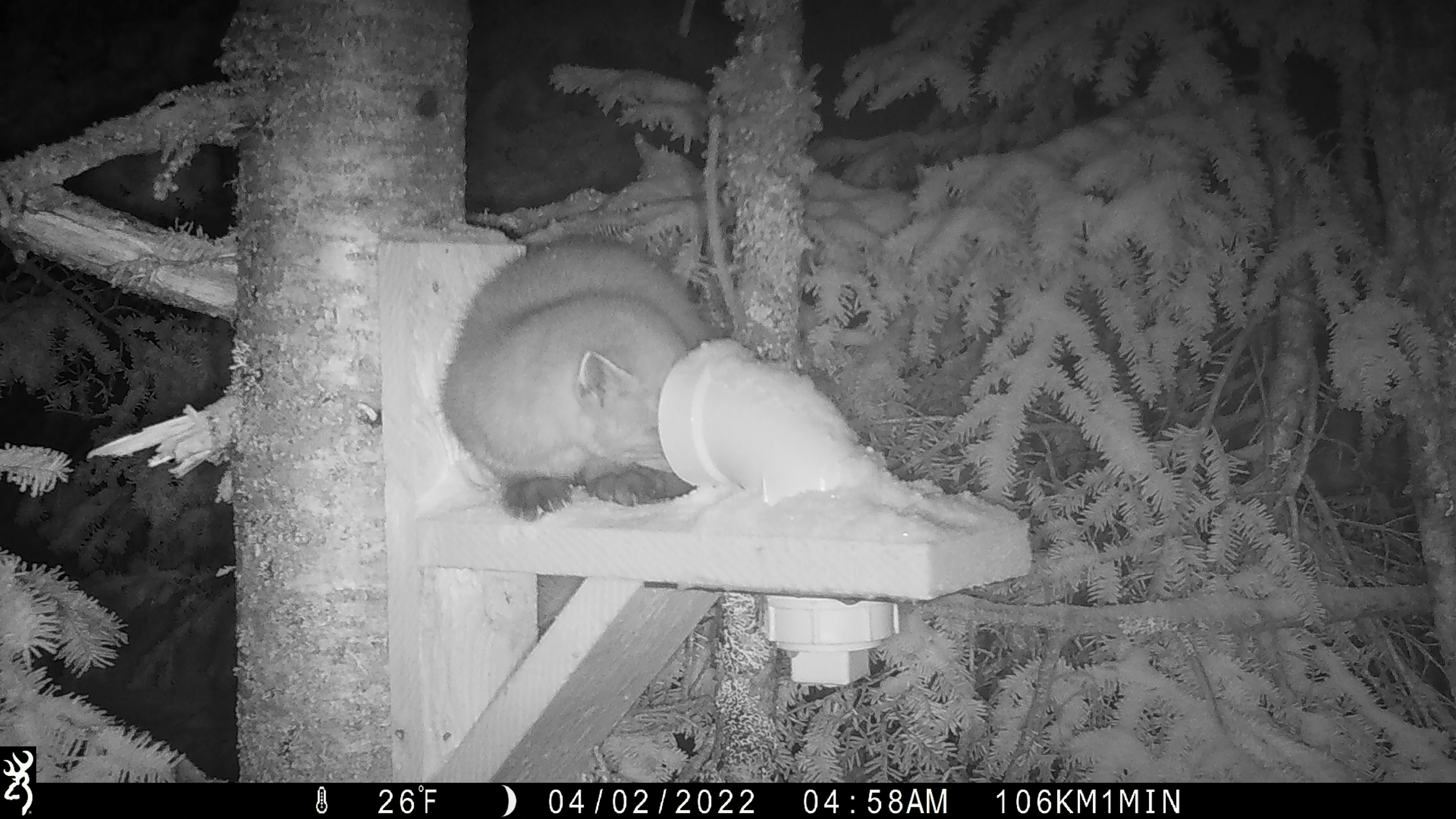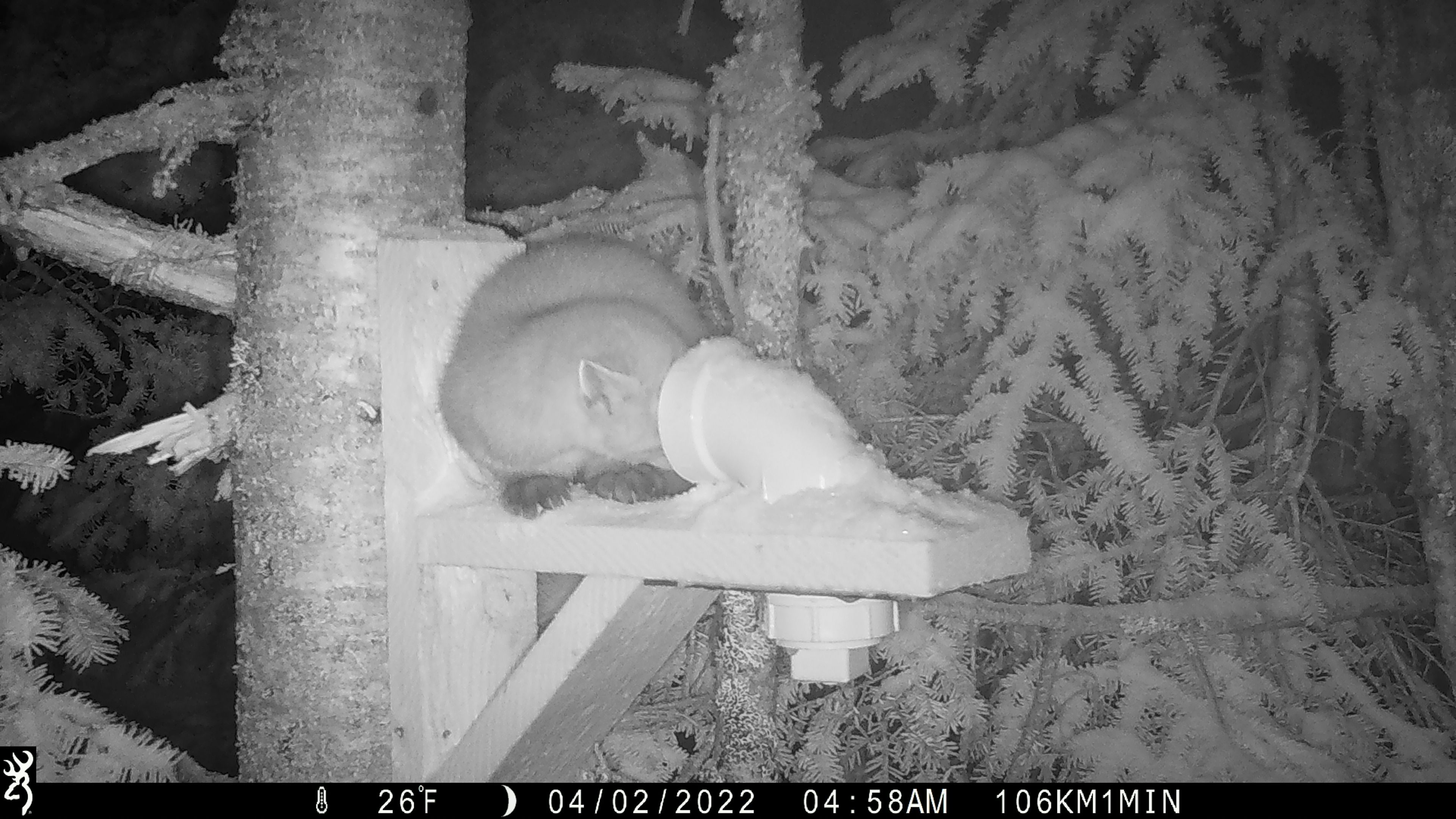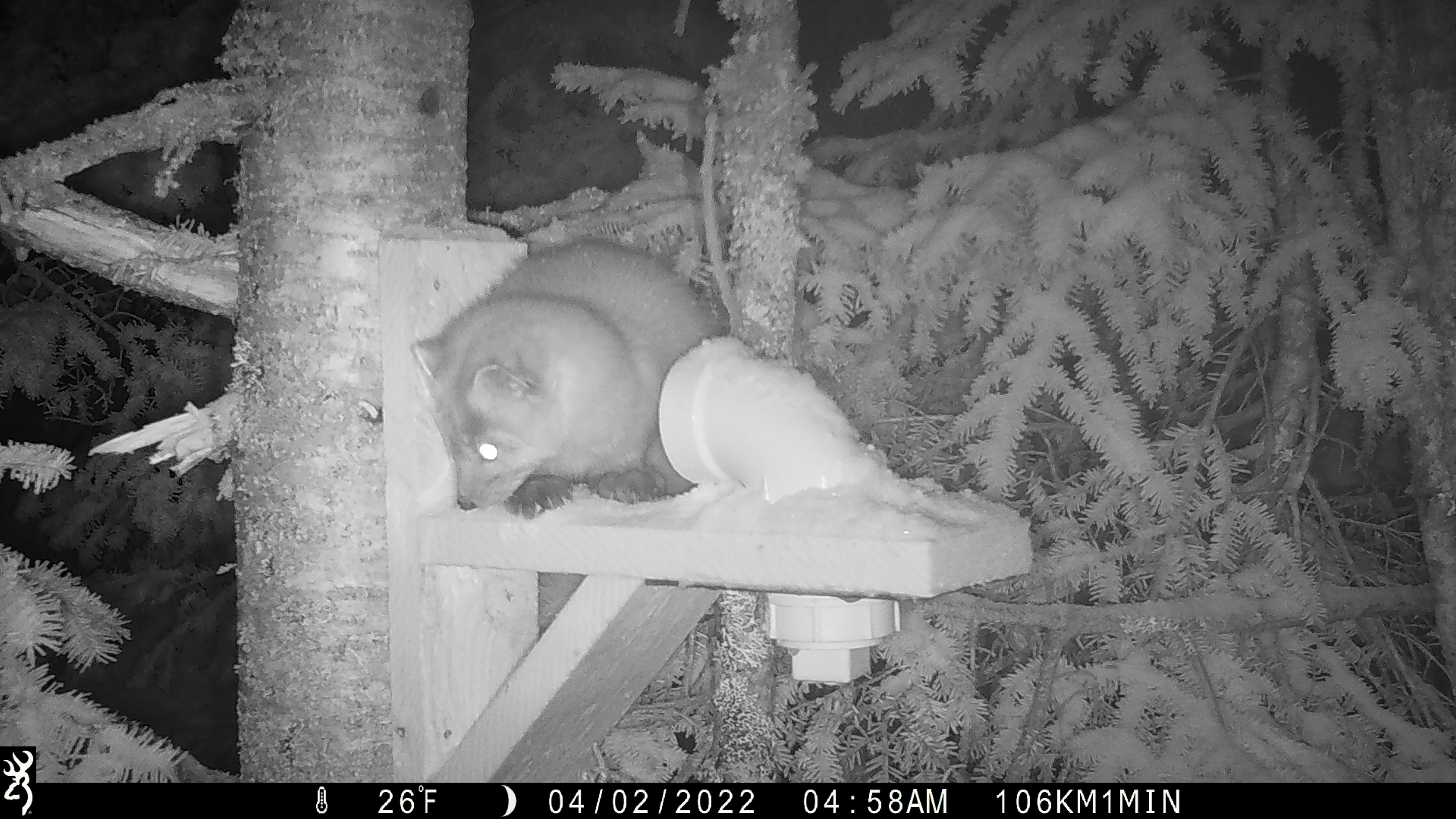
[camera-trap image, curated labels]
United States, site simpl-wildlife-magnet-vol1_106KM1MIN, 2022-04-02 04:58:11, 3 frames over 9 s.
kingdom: Animalia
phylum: Chordata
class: Mammalia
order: Carnivora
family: Mustelidae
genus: Martes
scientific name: Martes americana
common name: american marten